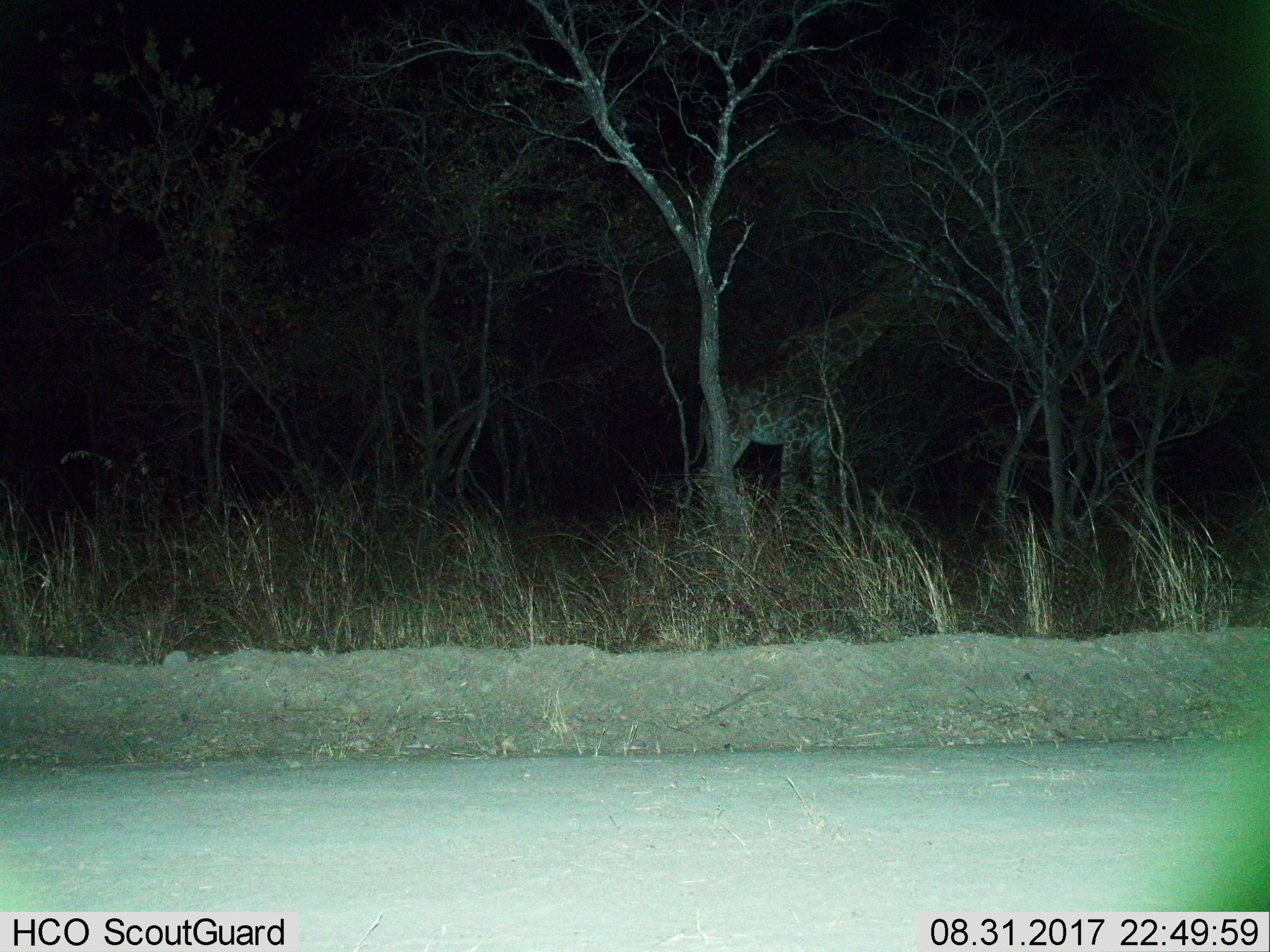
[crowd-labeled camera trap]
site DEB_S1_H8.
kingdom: Animalia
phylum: Chordata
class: Mammalia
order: Artiodactyla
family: Giraffidae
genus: Giraffa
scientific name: Giraffa camelopardalis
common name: giraffe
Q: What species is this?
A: Giraffe (Giraffa camelopardalis).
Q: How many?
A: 1.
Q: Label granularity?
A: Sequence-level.